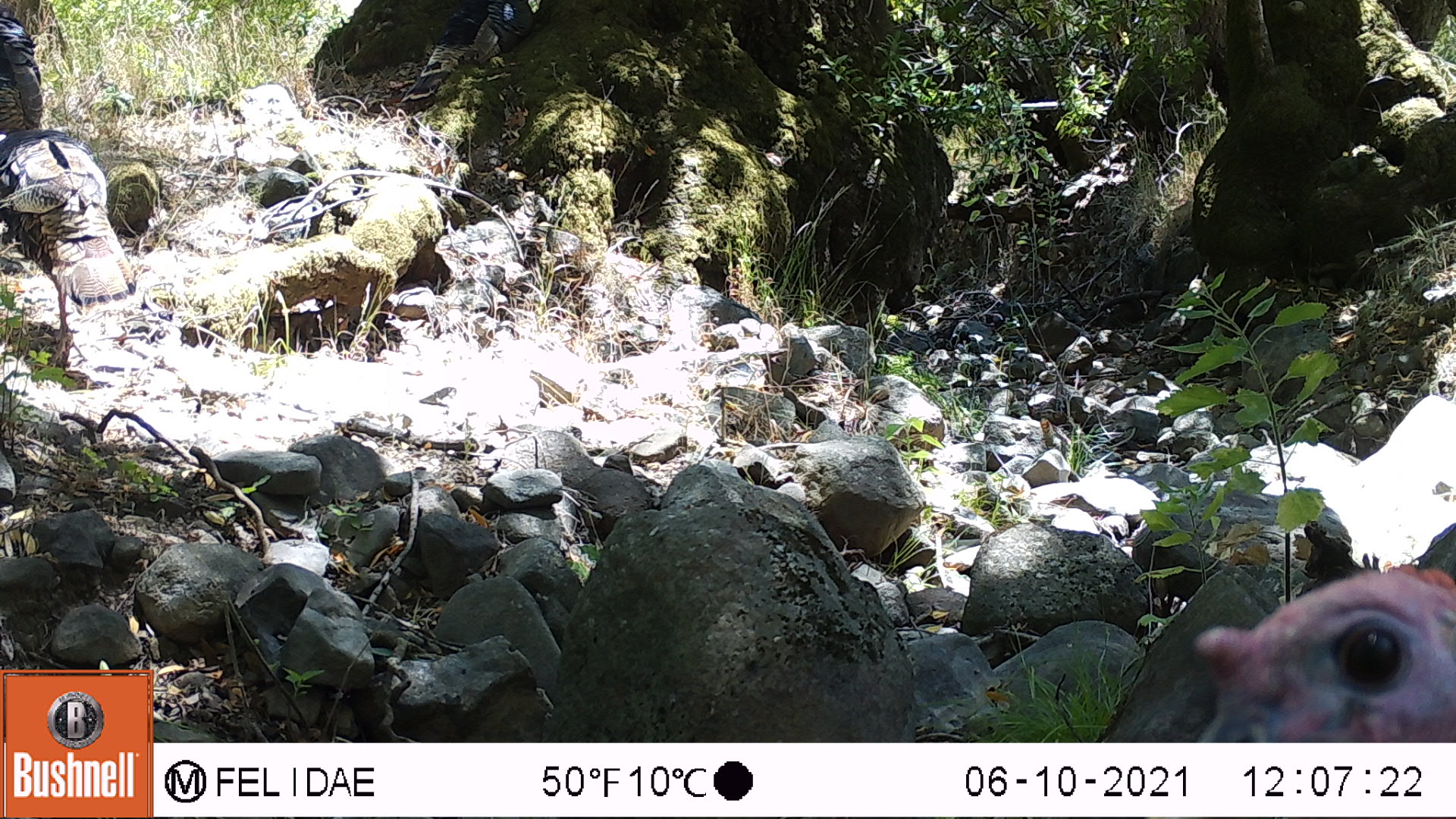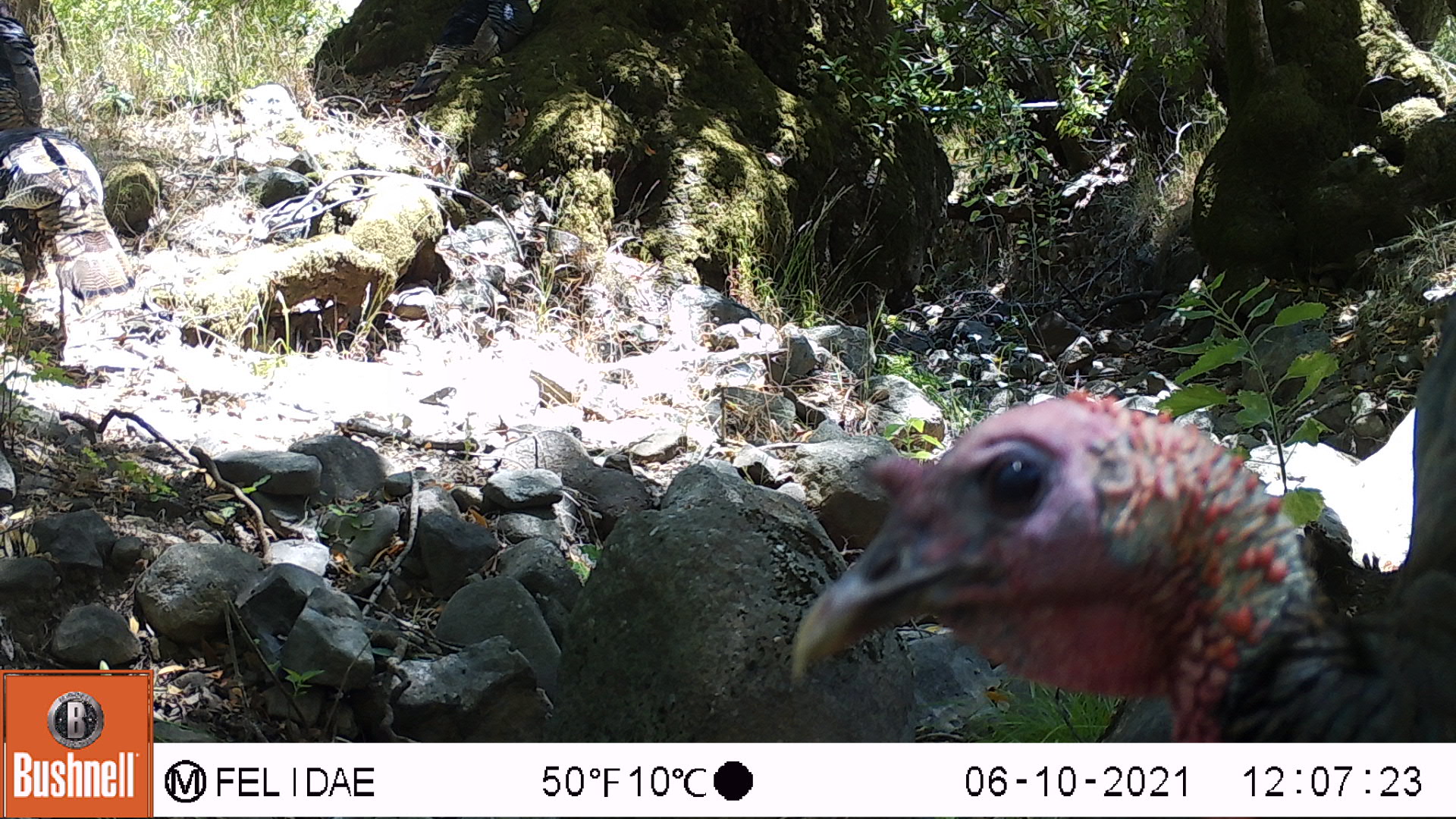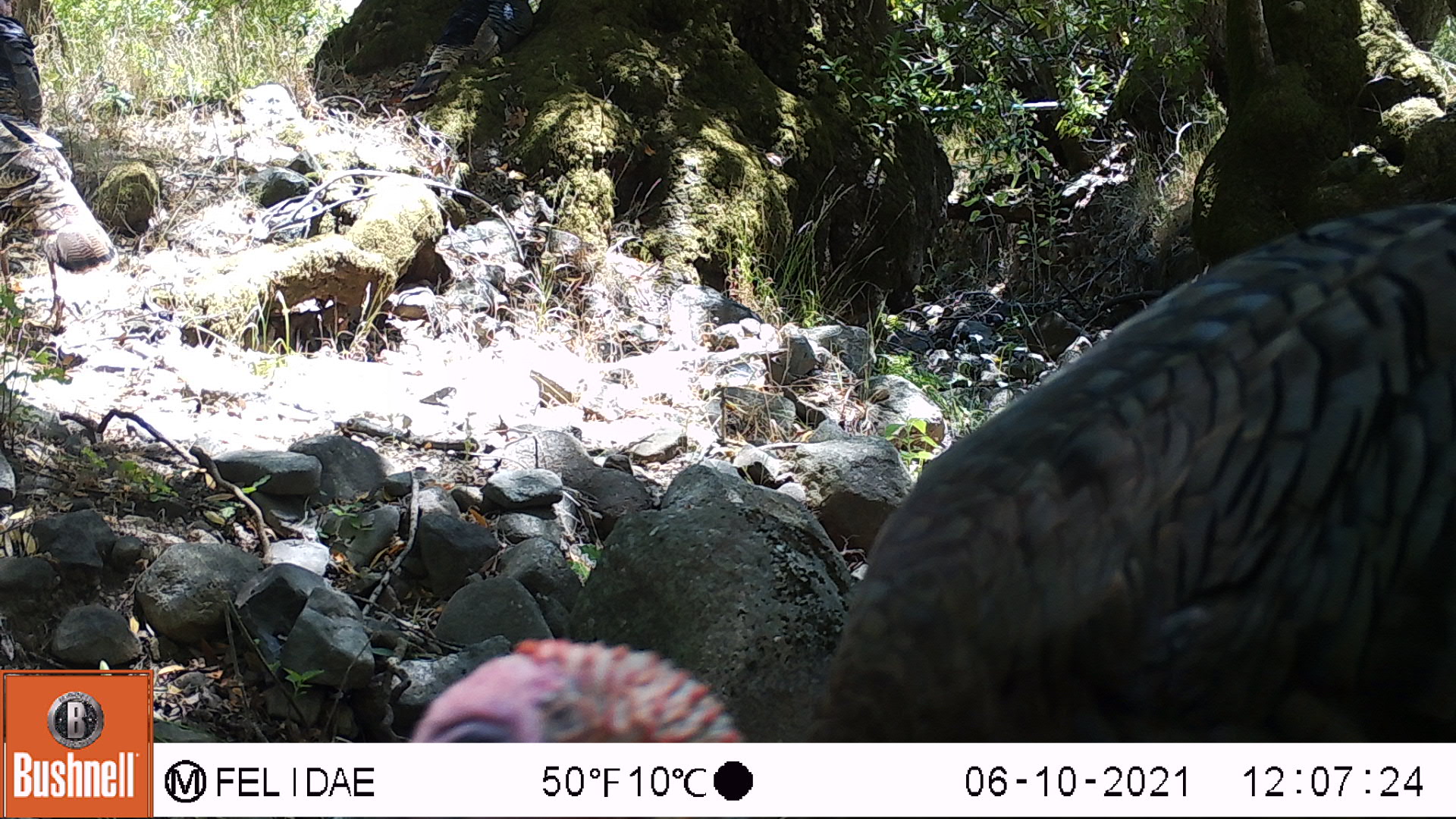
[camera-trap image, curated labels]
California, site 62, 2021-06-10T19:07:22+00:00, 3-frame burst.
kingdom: Animalia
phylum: Chordata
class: Aves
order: Galliformes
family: Phasianidae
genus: Meleagris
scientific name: Meleagris gallopavo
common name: turkey